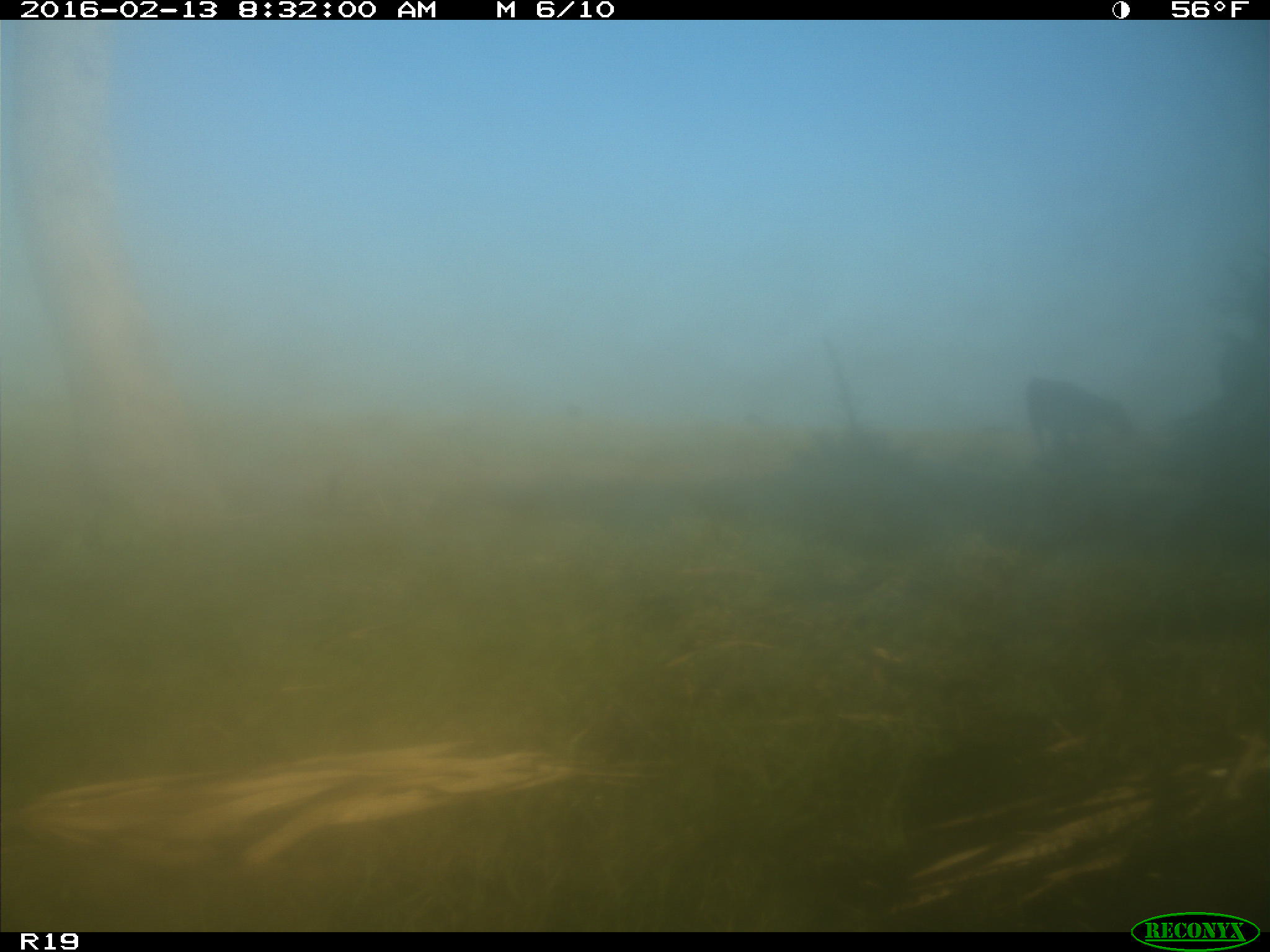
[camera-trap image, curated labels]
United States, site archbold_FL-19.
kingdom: Animalia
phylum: Chordata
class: Mammalia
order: Artiodactyla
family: Bovidae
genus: Bos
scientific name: Bos taurus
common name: domestic cow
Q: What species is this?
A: Bos taurus (domestic cow).